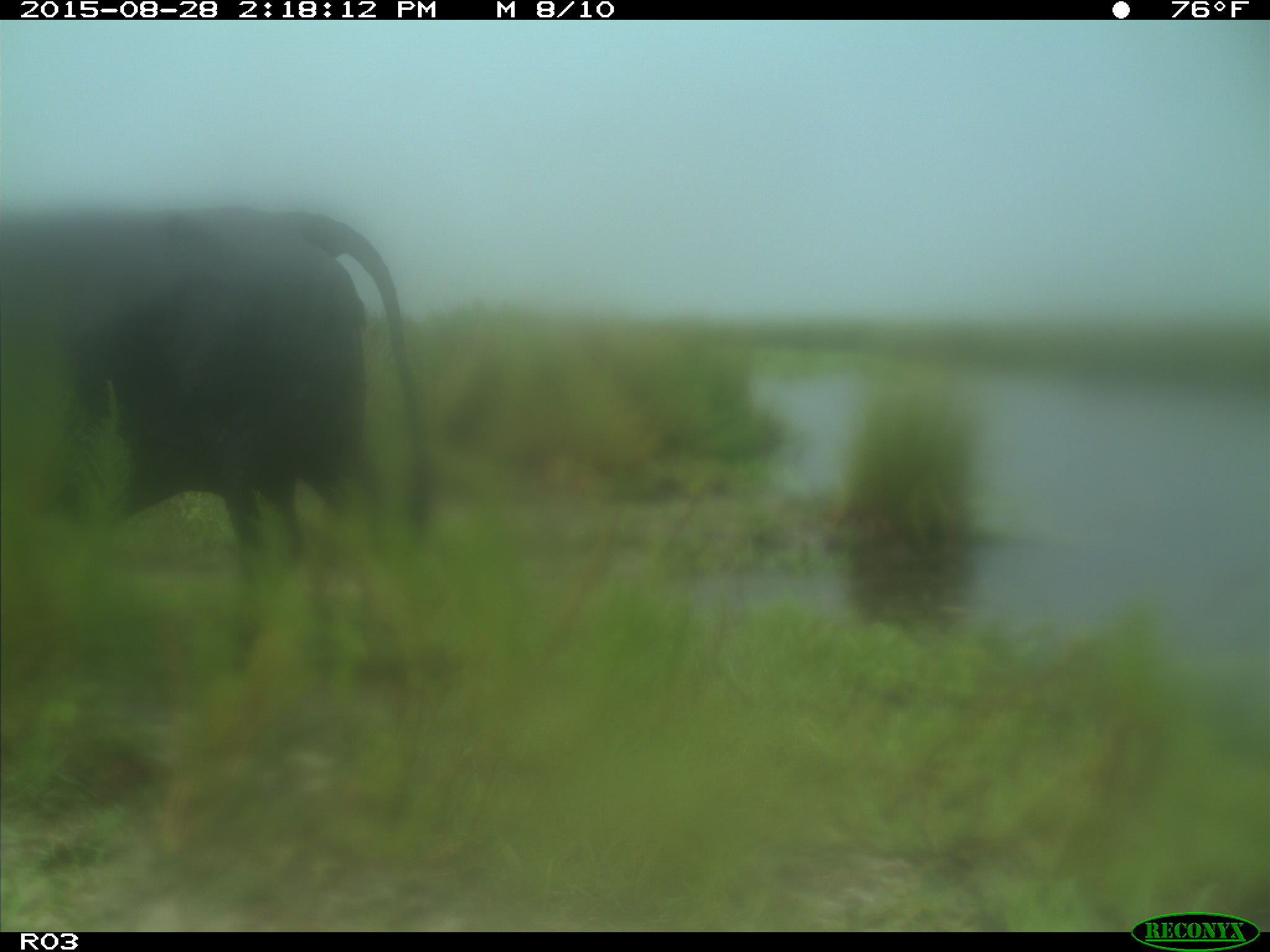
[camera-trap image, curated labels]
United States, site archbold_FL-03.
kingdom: Animalia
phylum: Chordata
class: Mammalia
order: Artiodactyla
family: Bovidae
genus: Bos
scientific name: Bos taurus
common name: domestic cow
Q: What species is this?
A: Bos taurus (domestic cow).